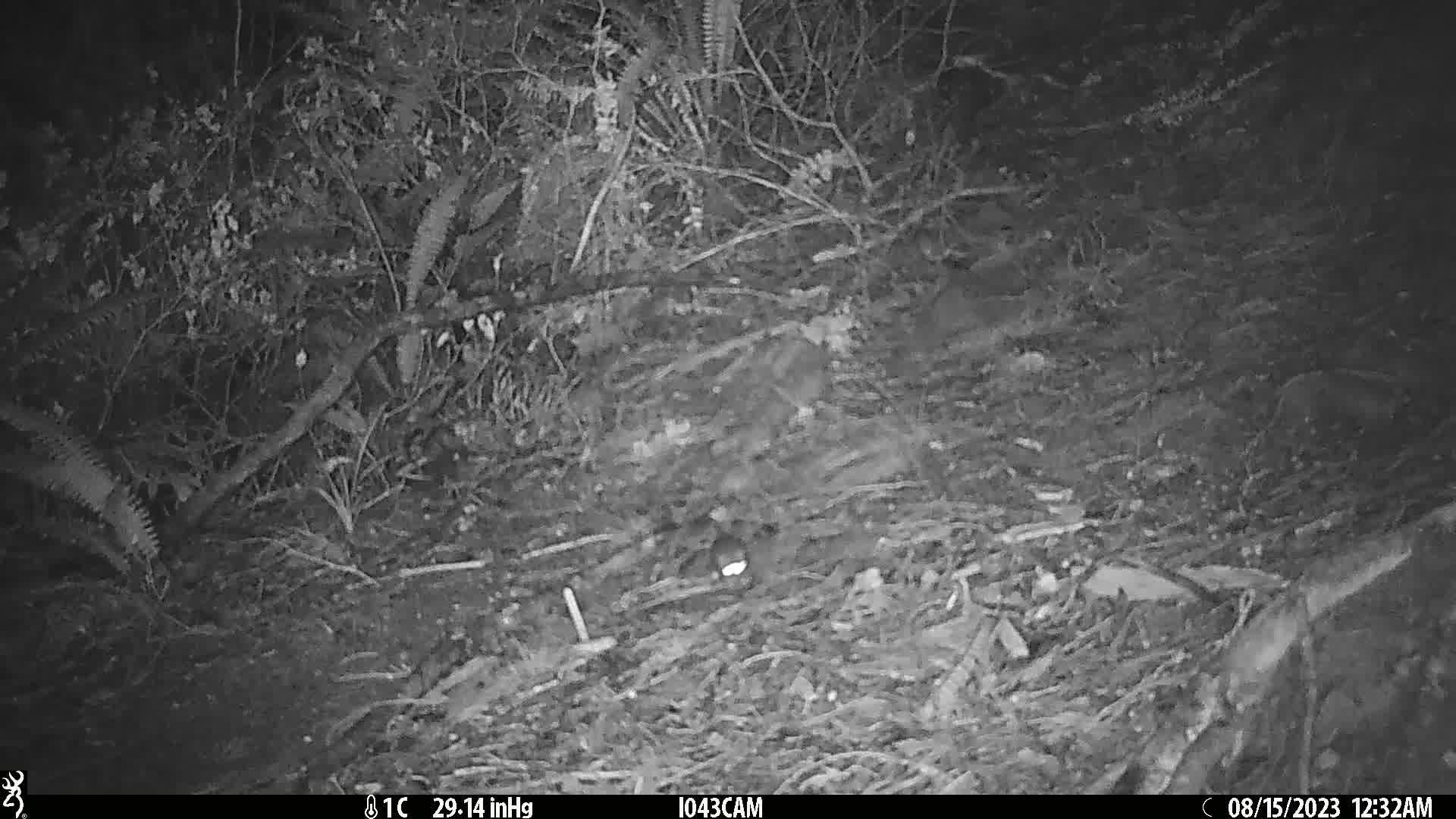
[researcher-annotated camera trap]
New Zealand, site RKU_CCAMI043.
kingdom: Animalia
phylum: Chordata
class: Mammalia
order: Rodentia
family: Muridae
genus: Rattus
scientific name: Rattus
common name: rat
Rat (Rattus).